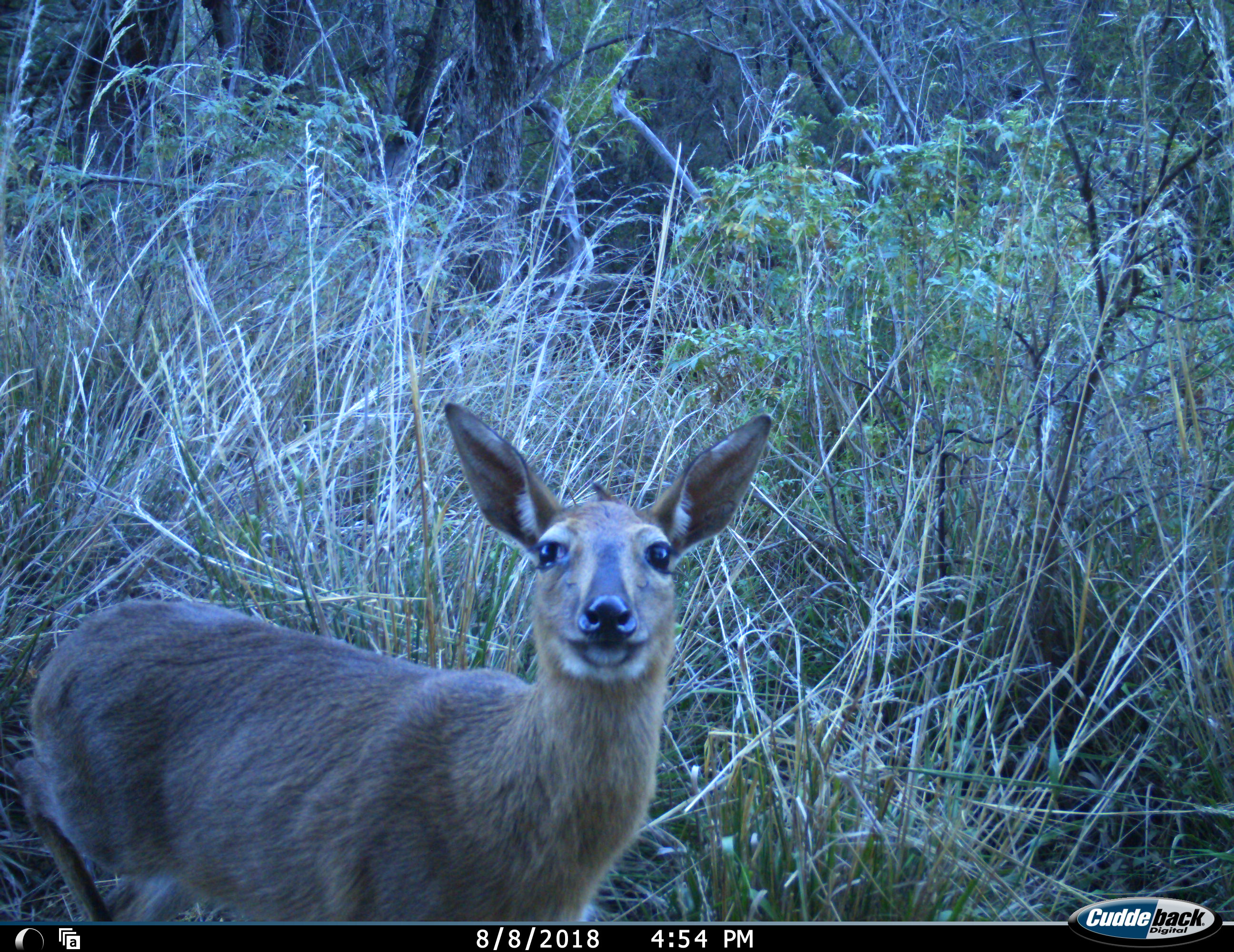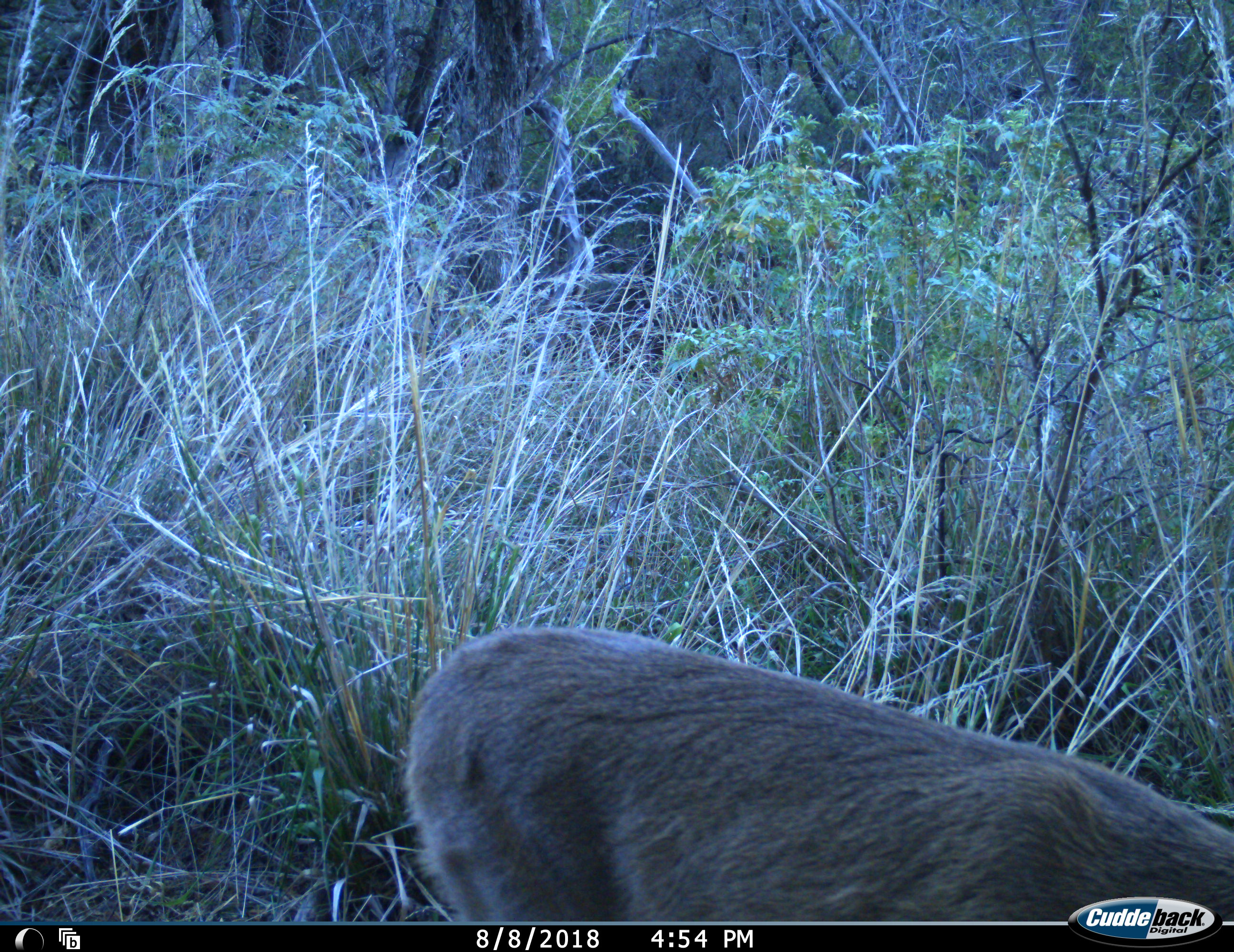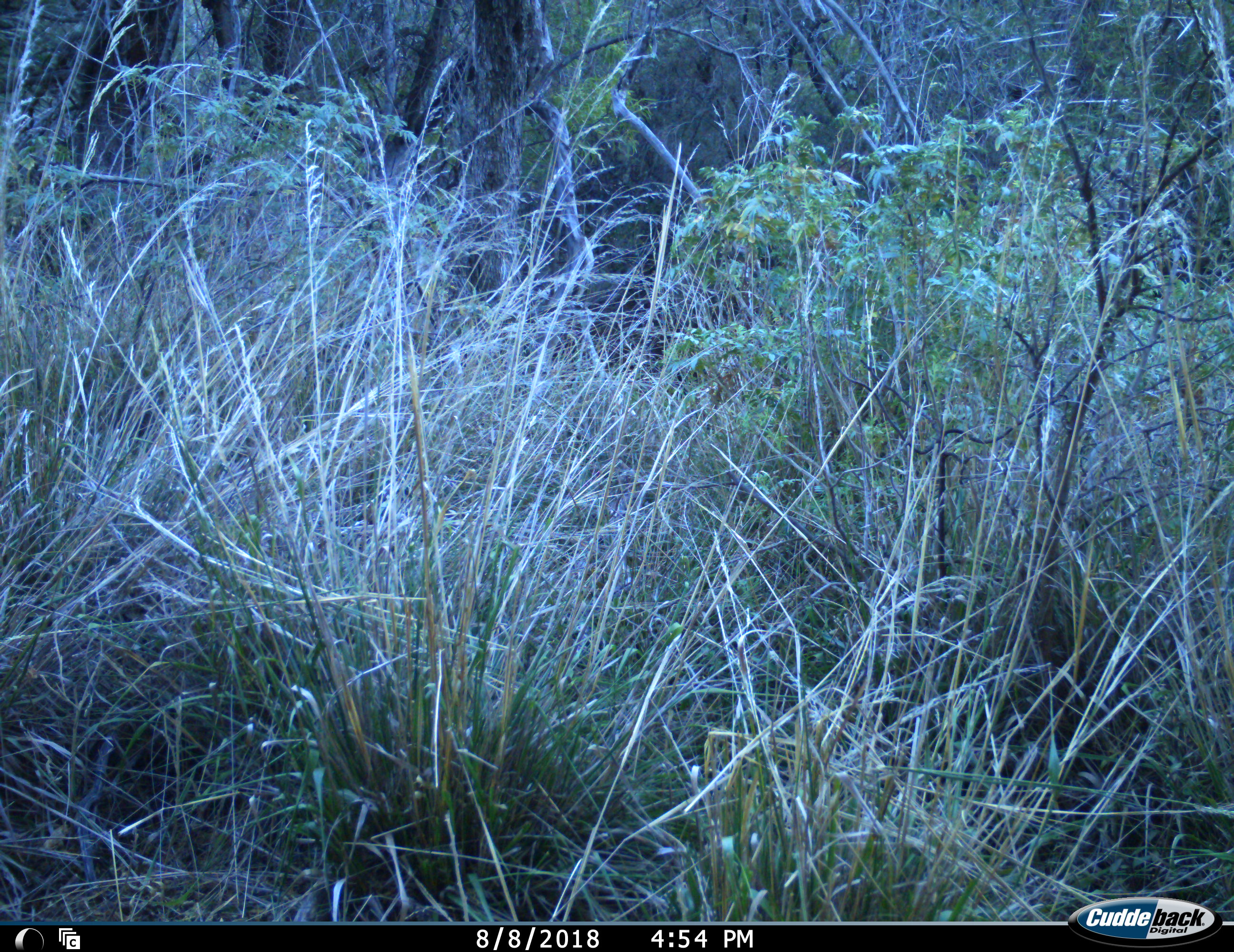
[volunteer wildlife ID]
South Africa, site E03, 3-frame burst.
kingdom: Animalia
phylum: Chordata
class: Mammalia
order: Artiodactyla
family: Bovidae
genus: Sylvicapra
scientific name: Sylvicapra grimmia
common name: common grey duiker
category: duikercommongrey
Duikercommongrey (common grey duiker) (Sylvicapra grimmia), count 1. Behavior (volunteer vote fractions): standing 11%, resting 0%, moving 78%, interacting 11%. Young present (vote fraction): 0%. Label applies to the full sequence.